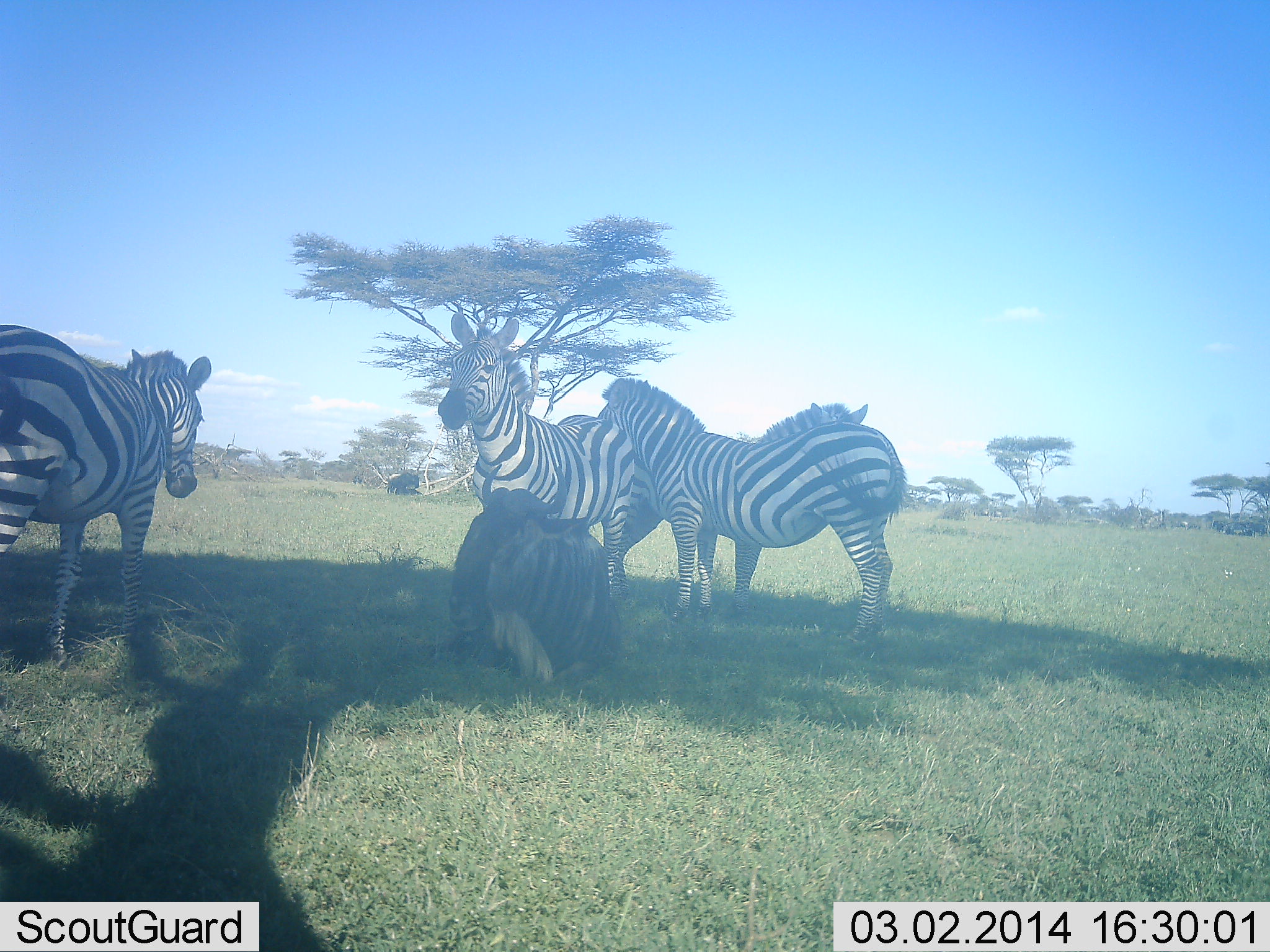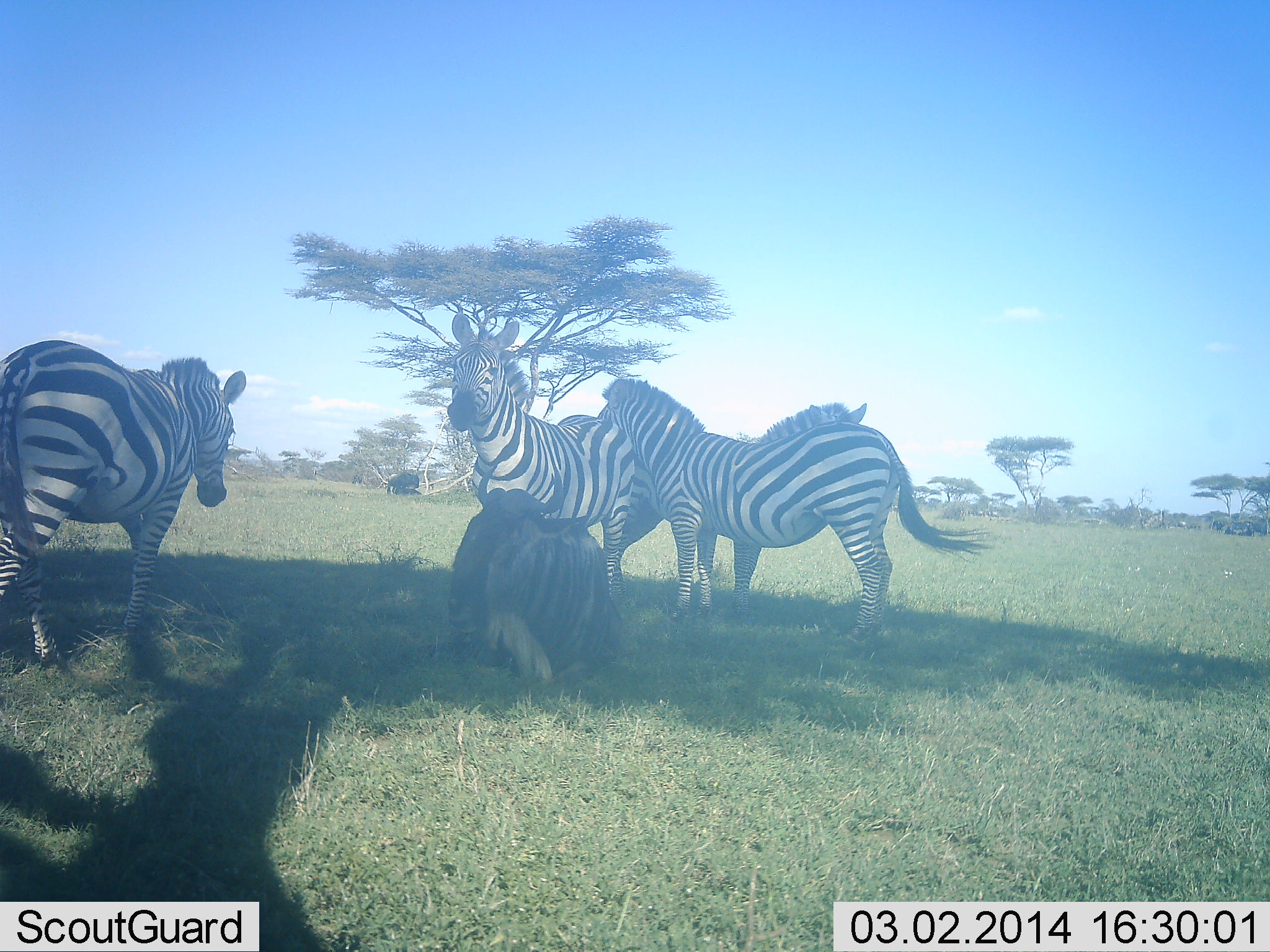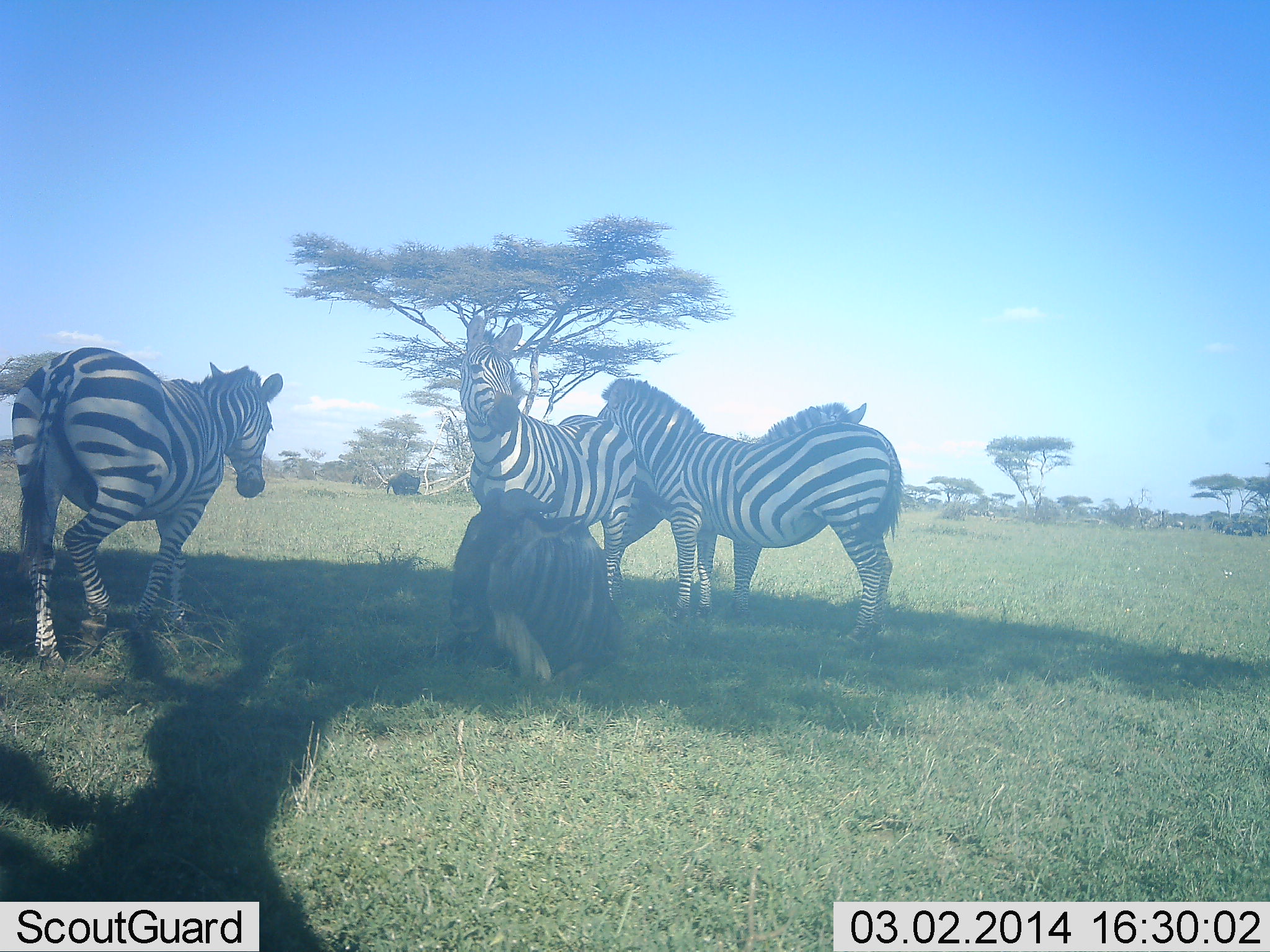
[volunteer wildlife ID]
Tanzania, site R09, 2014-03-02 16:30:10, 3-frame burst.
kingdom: Animalia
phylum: Chordata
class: Mammalia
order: Perissodactyla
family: Equidae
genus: Equus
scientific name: Equus quagga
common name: plains zebra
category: zebra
Zebra (plains zebra) (Equus quagga), count 4. Behavior (volunteer vote fractions): standing 67%, resting 44%, moving 28%, interacting 11%. Young present (vote fraction): 0%. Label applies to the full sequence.